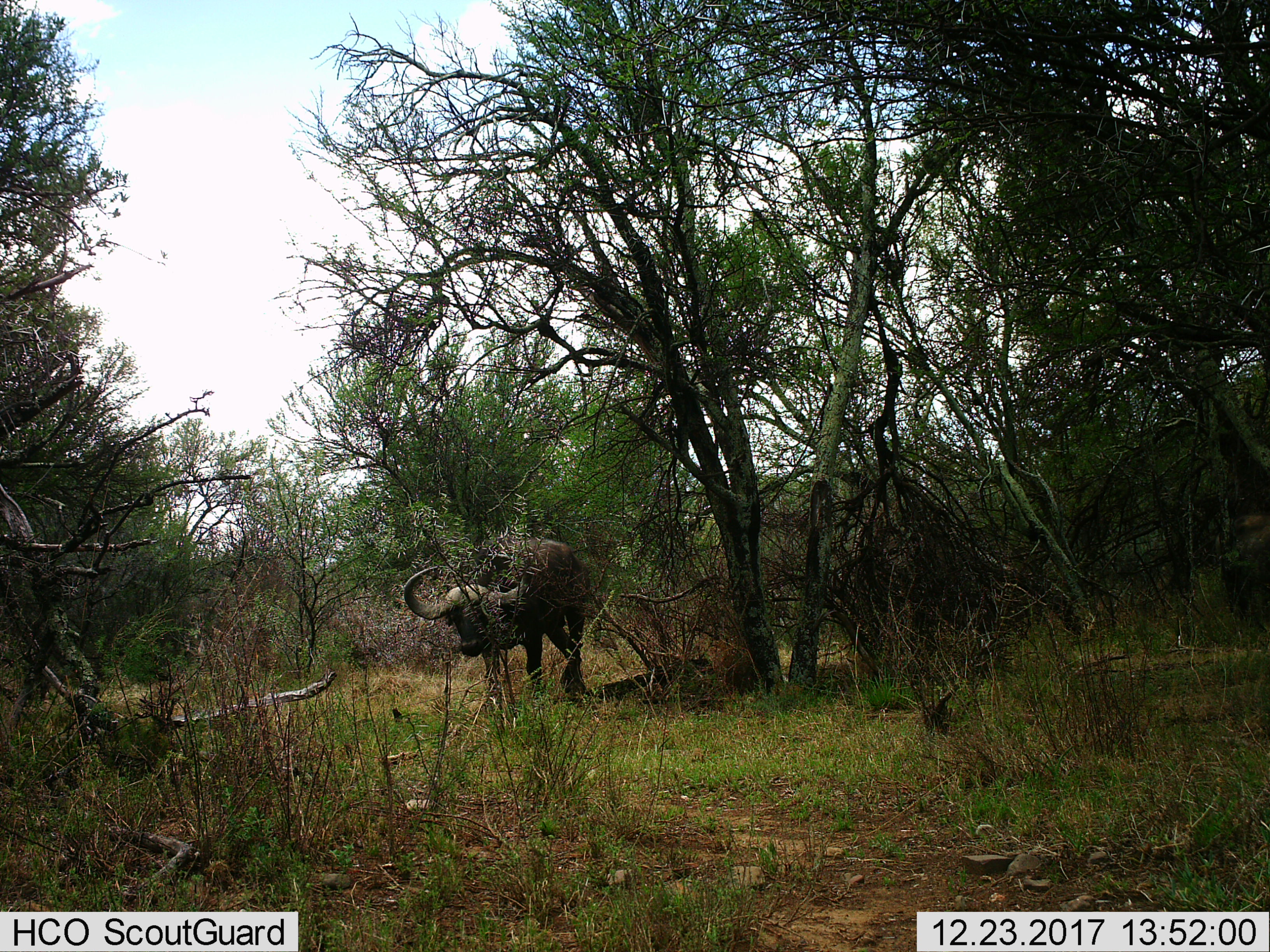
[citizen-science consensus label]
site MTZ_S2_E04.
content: unidentified animal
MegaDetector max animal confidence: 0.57